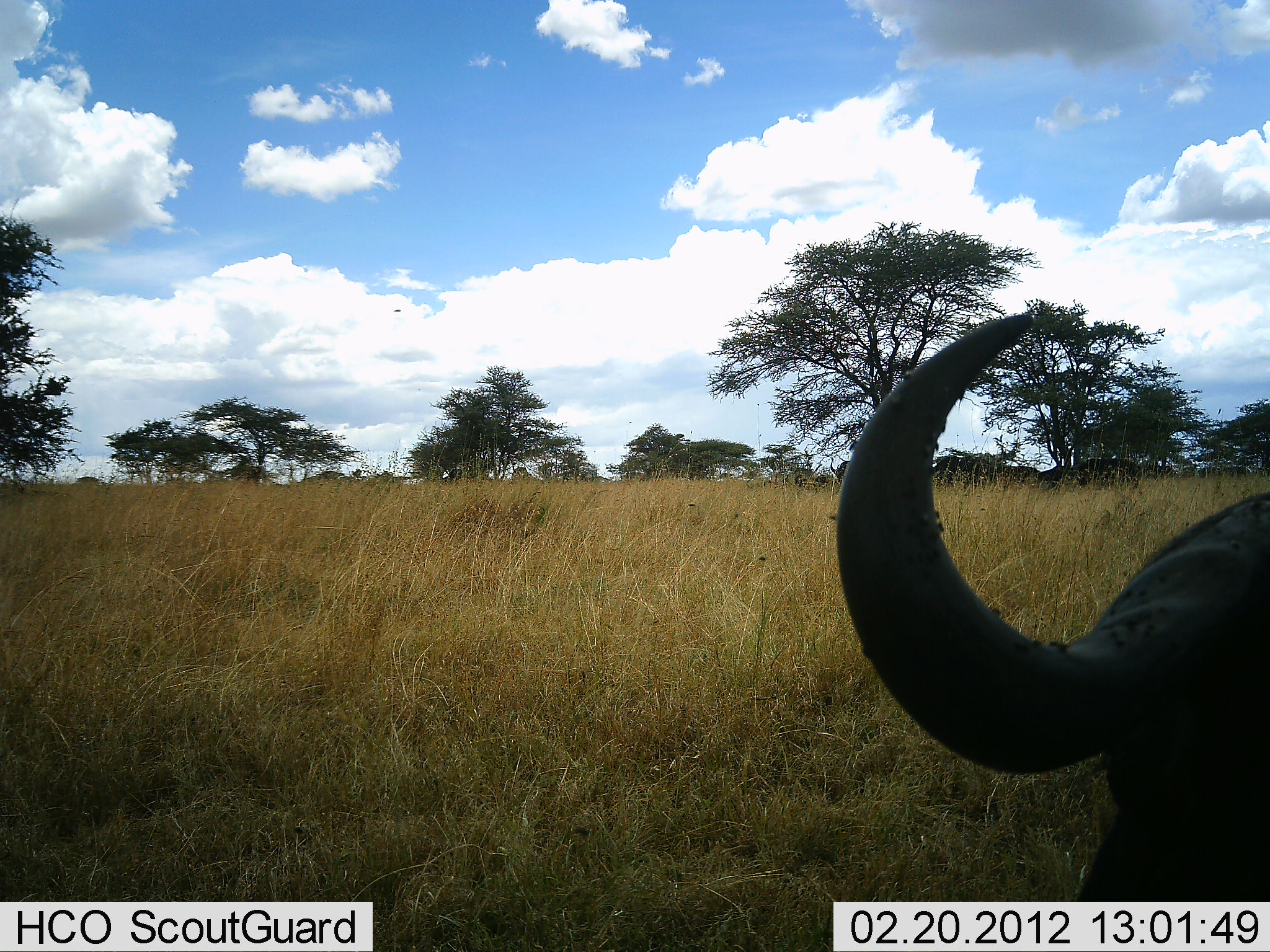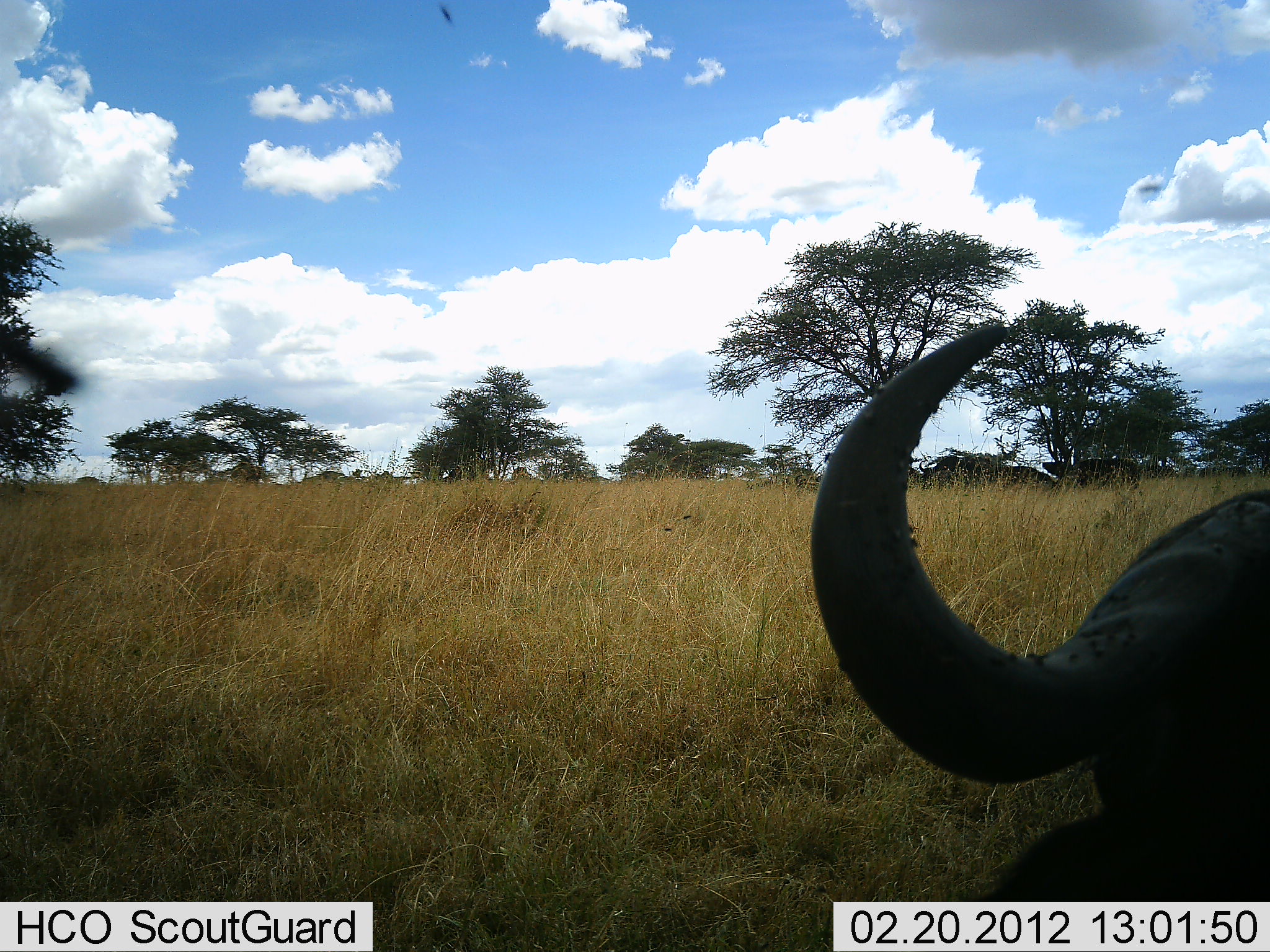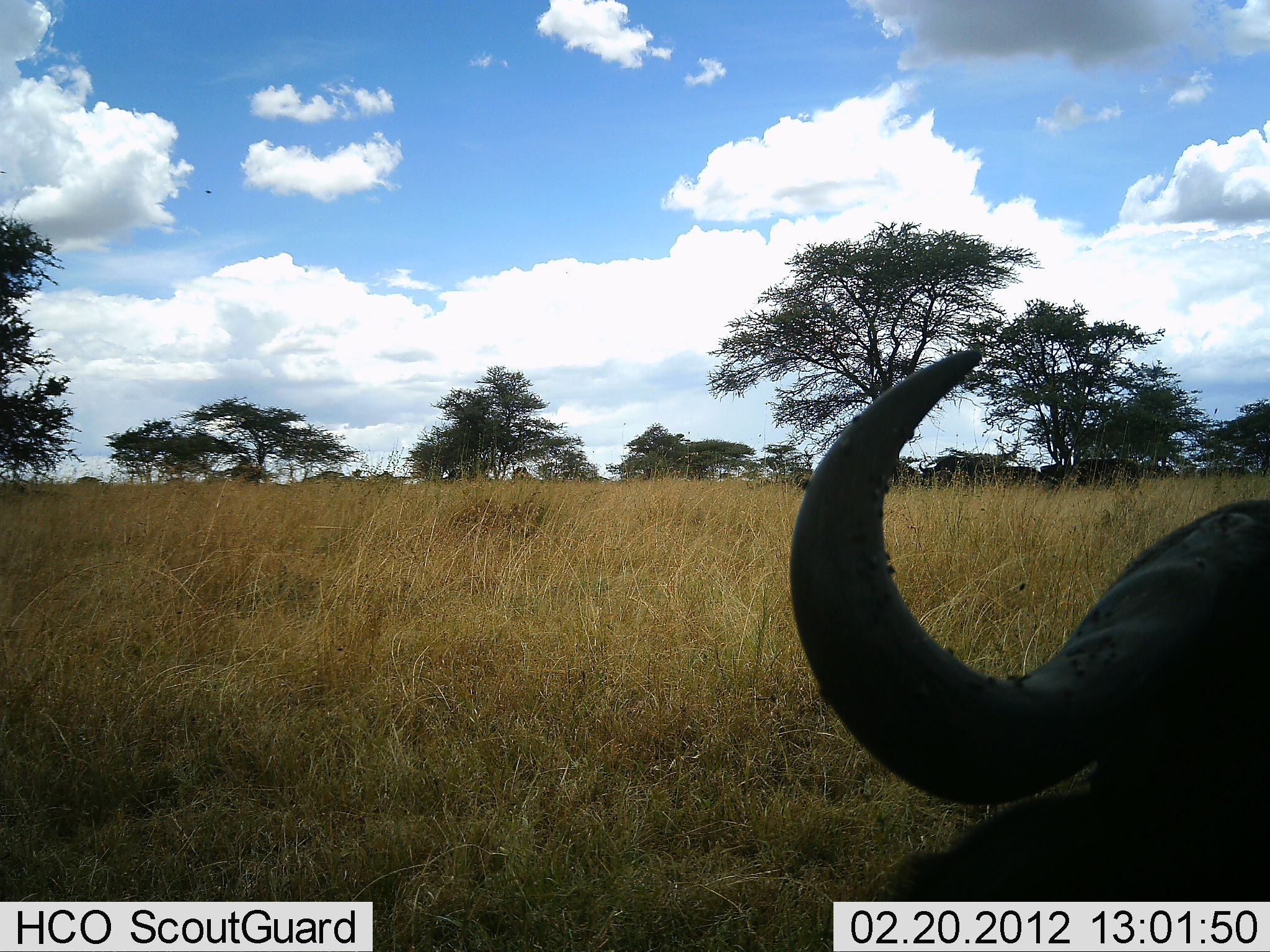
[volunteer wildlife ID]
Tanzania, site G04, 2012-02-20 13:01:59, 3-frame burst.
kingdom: Animalia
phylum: Chordata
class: Mammalia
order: Artiodactyla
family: Bovidae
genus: Syncerus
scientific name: Syncerus caffer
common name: cape buffalo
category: buffalo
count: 1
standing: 42%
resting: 63%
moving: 5%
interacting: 0%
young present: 0%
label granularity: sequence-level